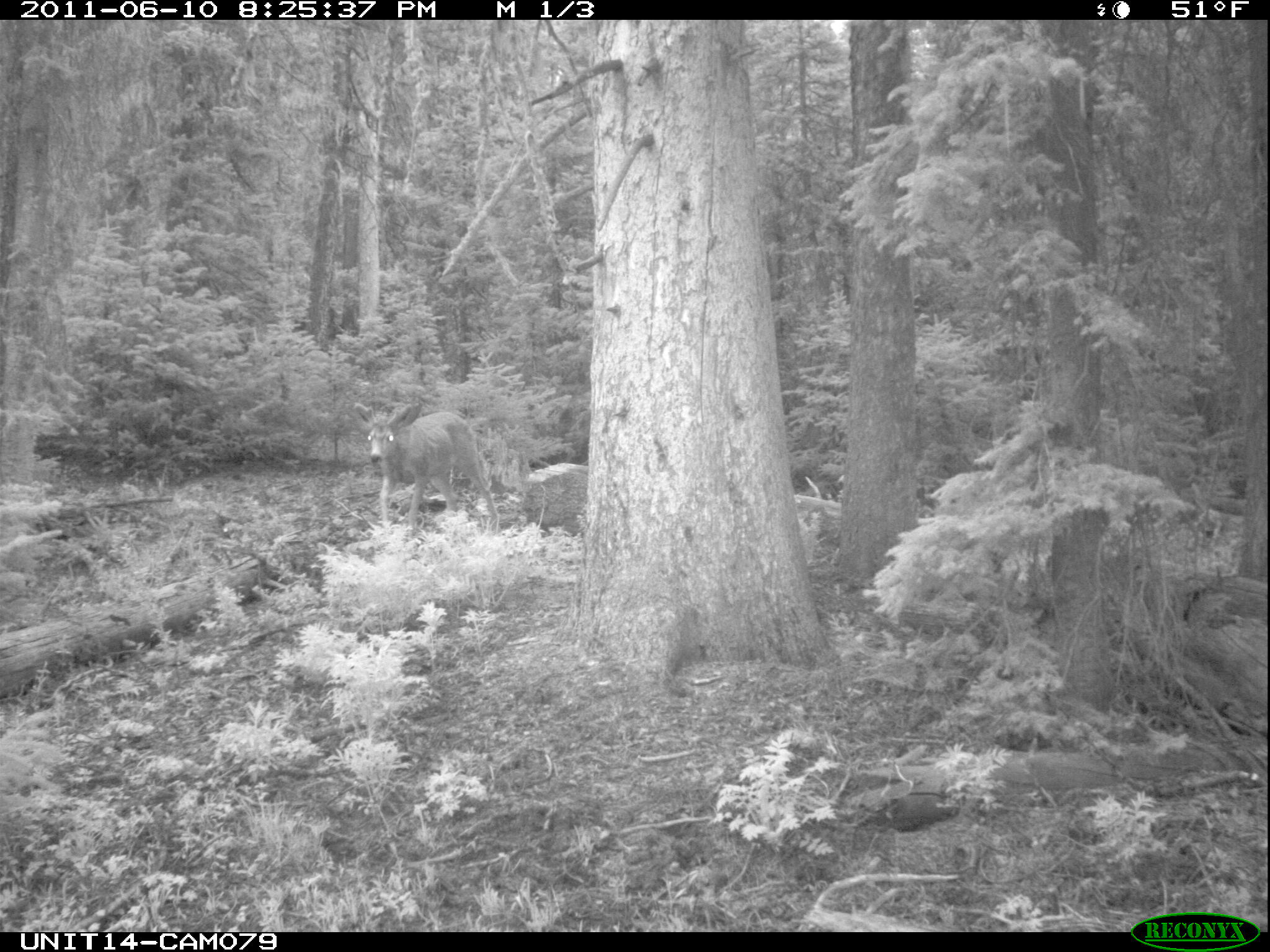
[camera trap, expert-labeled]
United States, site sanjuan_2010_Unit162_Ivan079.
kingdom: Animalia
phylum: Chordata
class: Mammalia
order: Artiodactyla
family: Cervidae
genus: Odocoileus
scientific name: Odocoileus hemionus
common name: mule deer